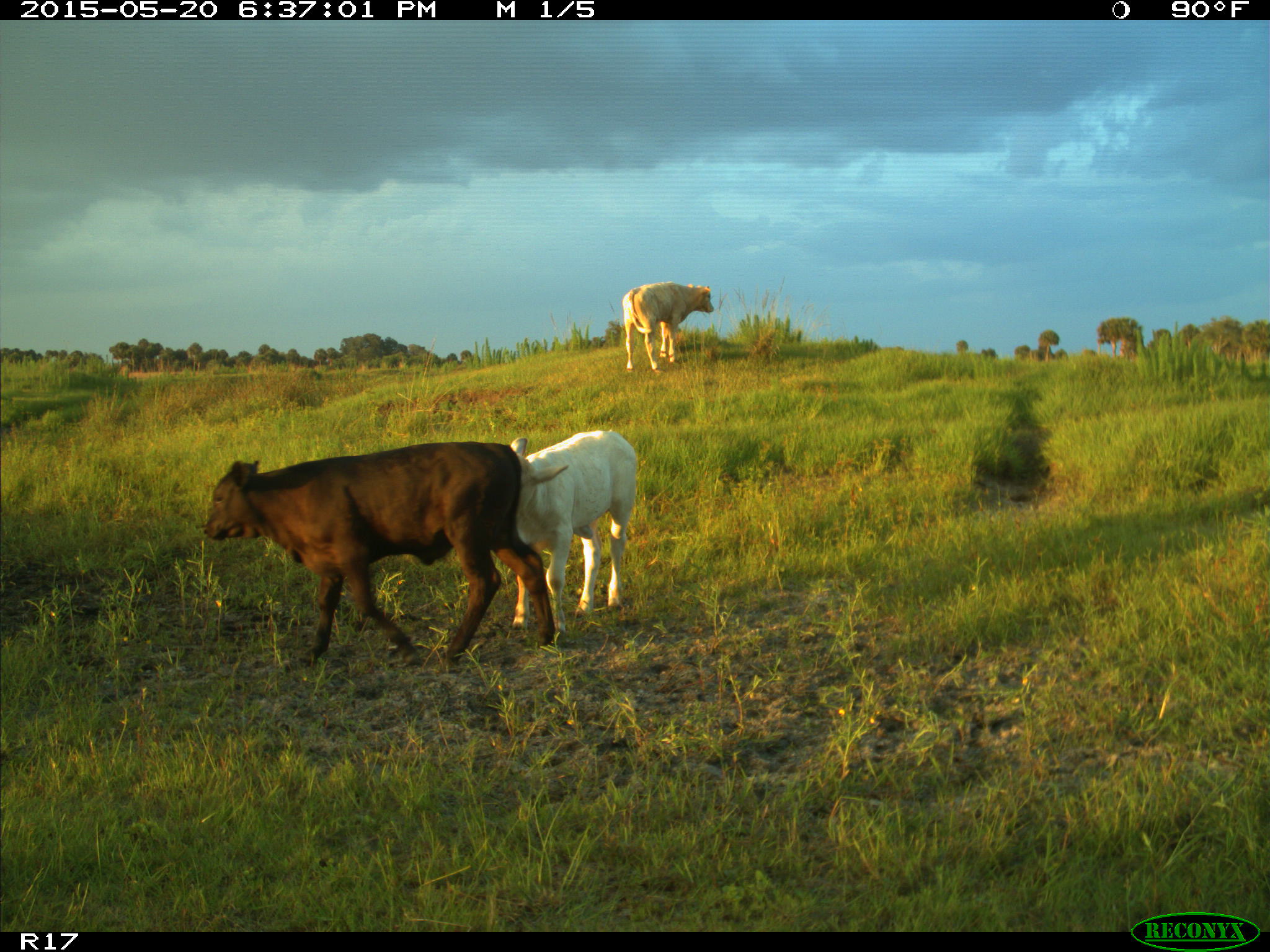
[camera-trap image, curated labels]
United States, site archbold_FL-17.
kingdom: Animalia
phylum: Chordata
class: Mammalia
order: Artiodactyla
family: Bovidae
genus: Bos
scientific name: Bos taurus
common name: domestic cow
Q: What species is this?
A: Bos taurus (domestic cow).